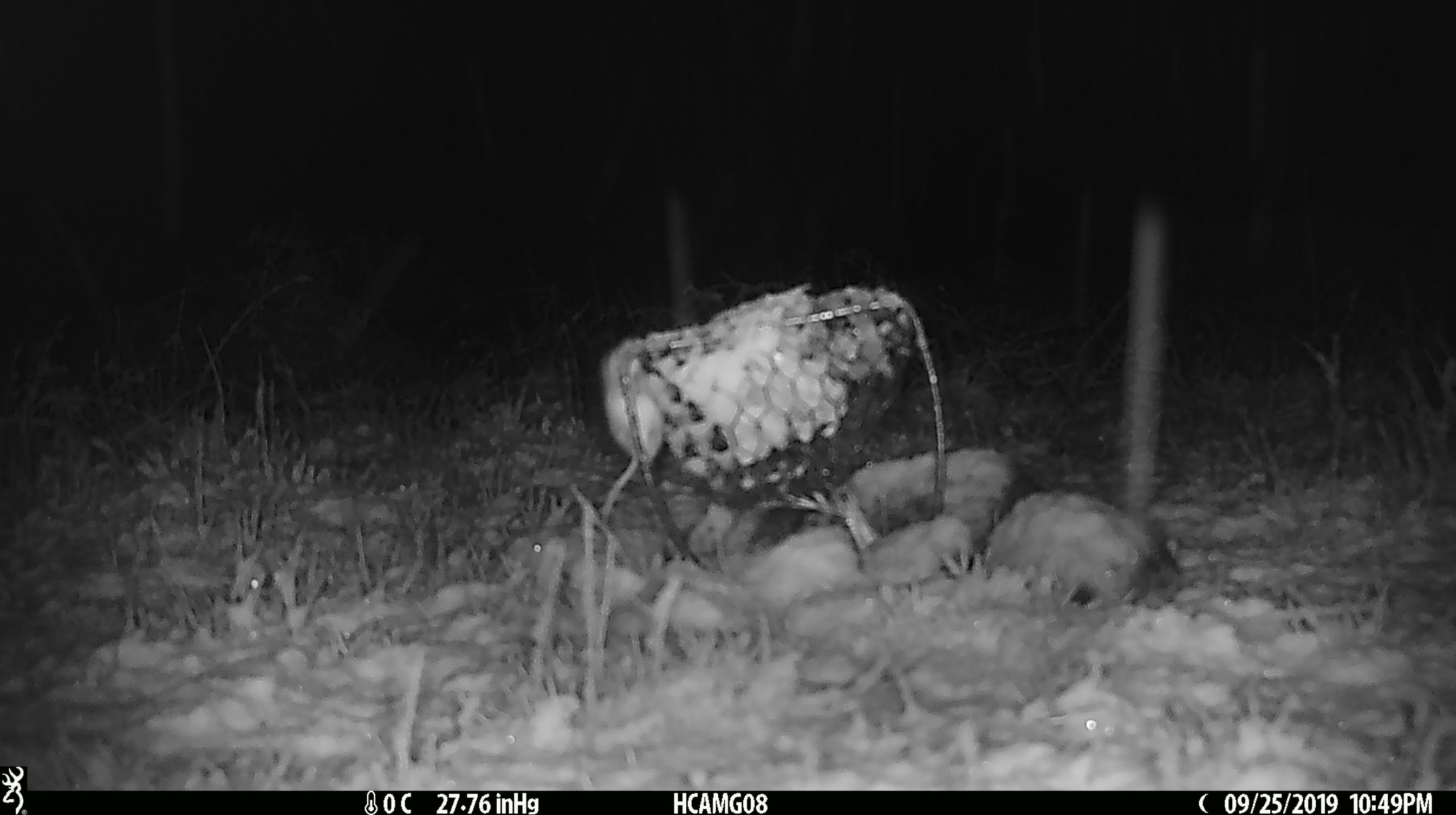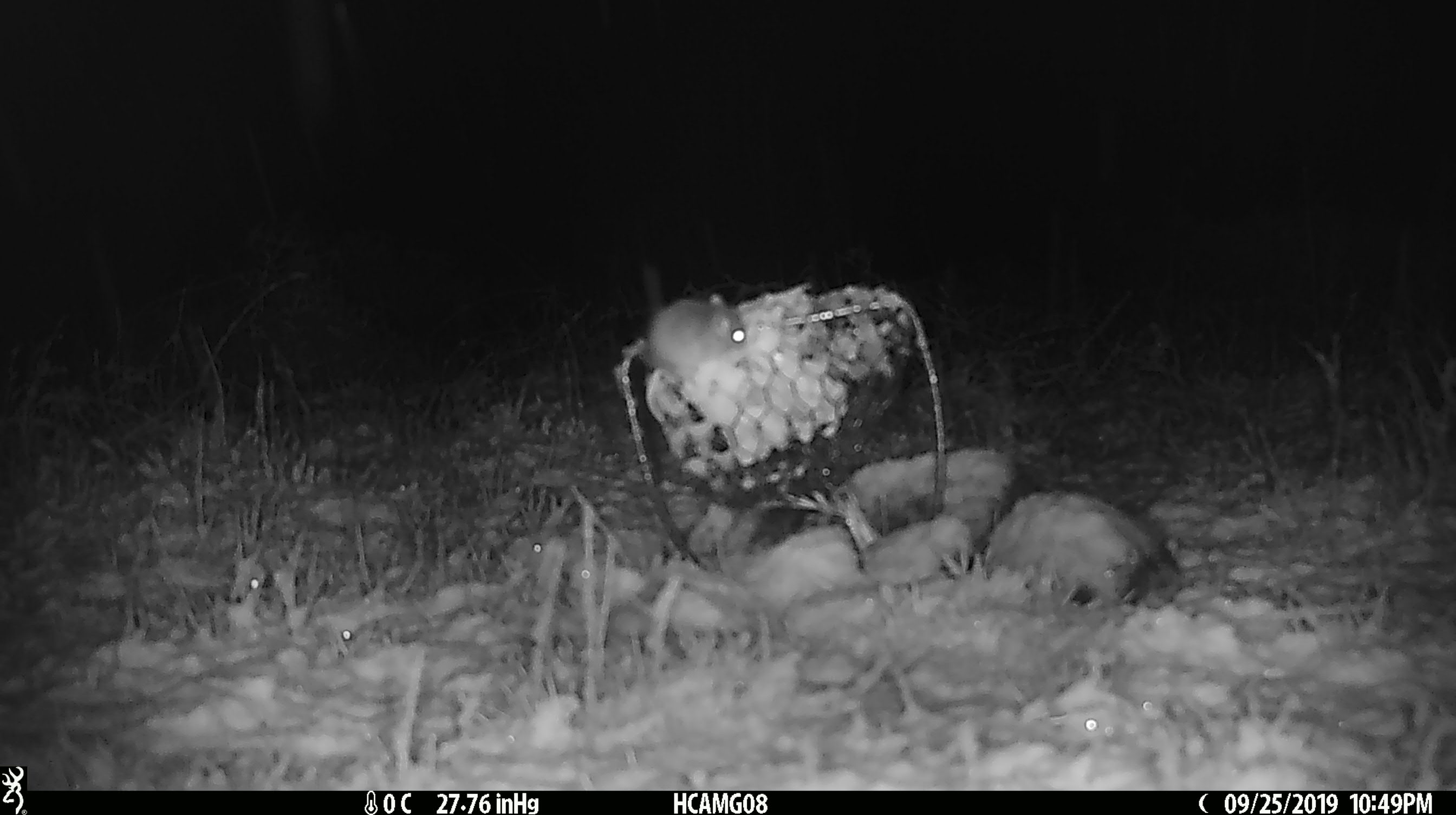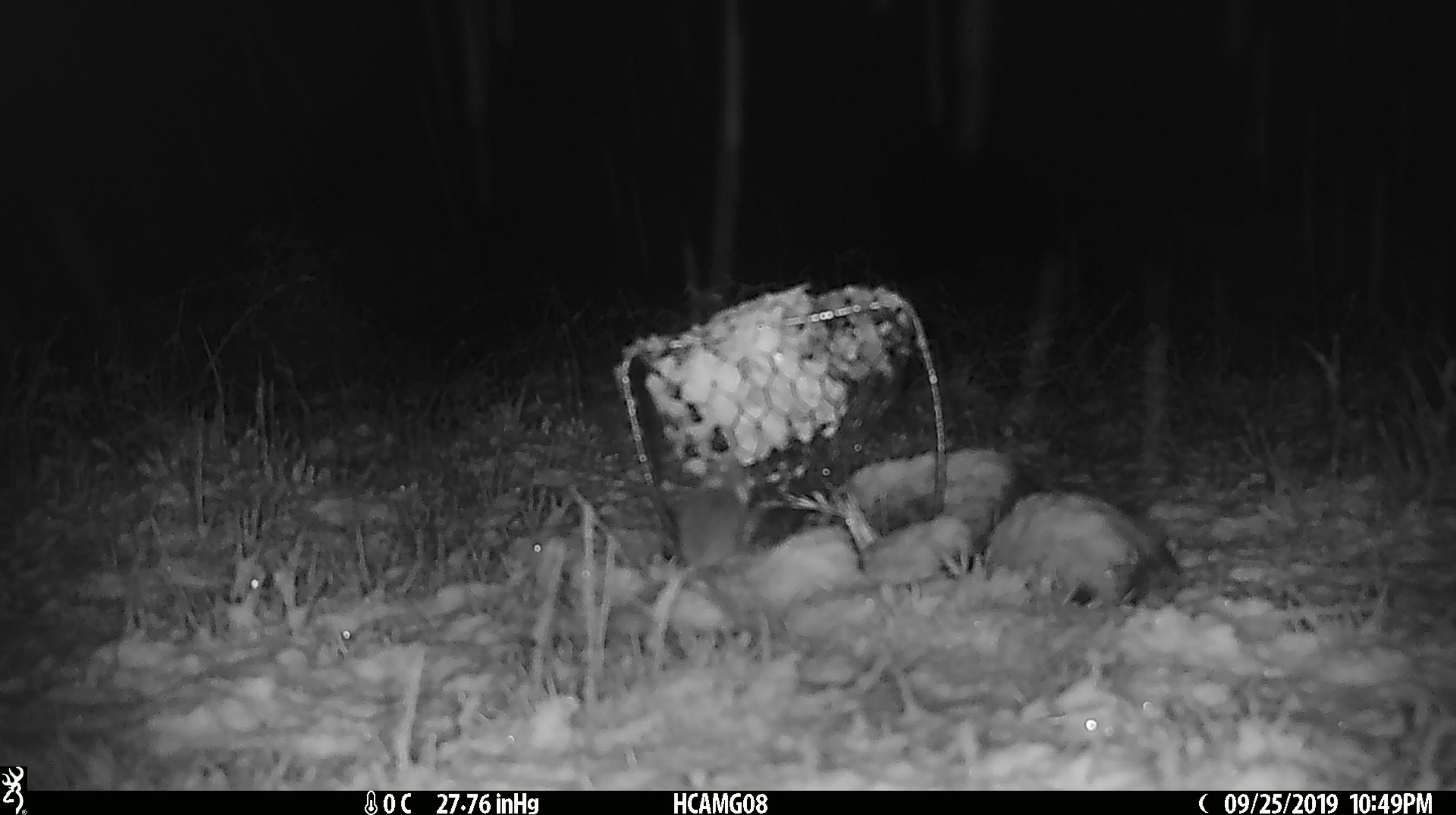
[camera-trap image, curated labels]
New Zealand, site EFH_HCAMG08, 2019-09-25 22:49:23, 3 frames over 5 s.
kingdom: Animalia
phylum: Chordata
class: Mammalia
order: Rodentia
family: Muridae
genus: Mus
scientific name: Mus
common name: mouse